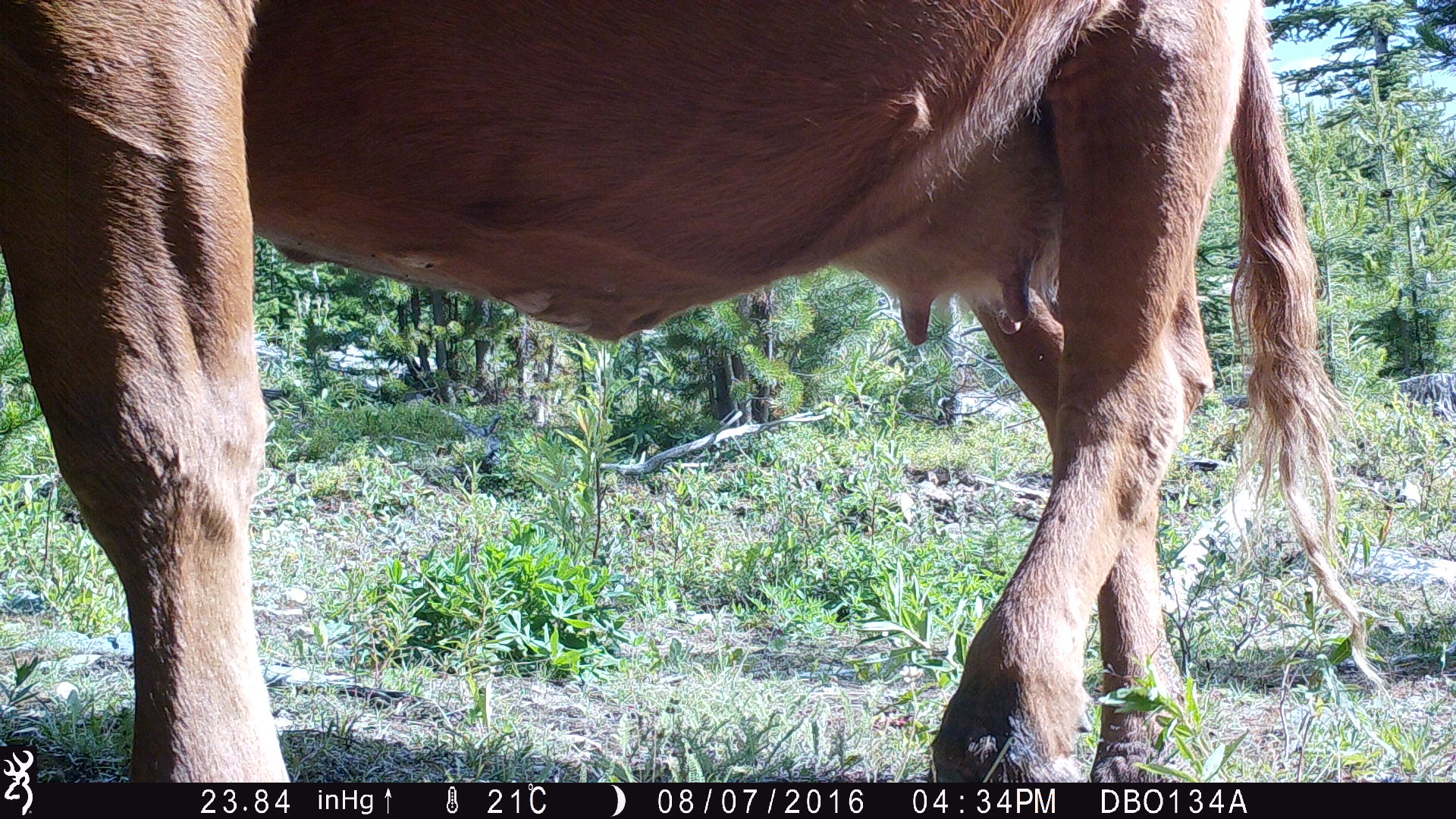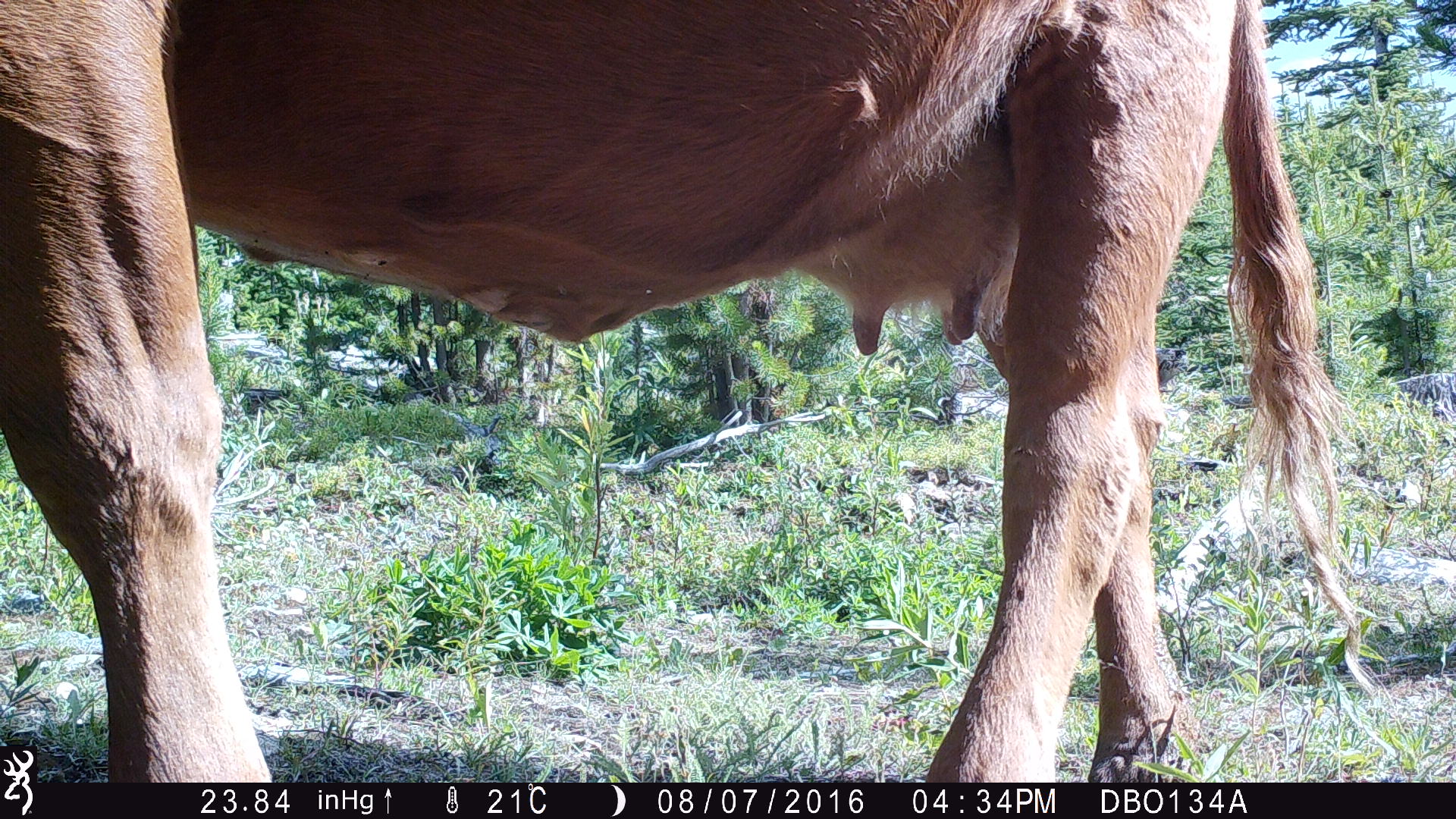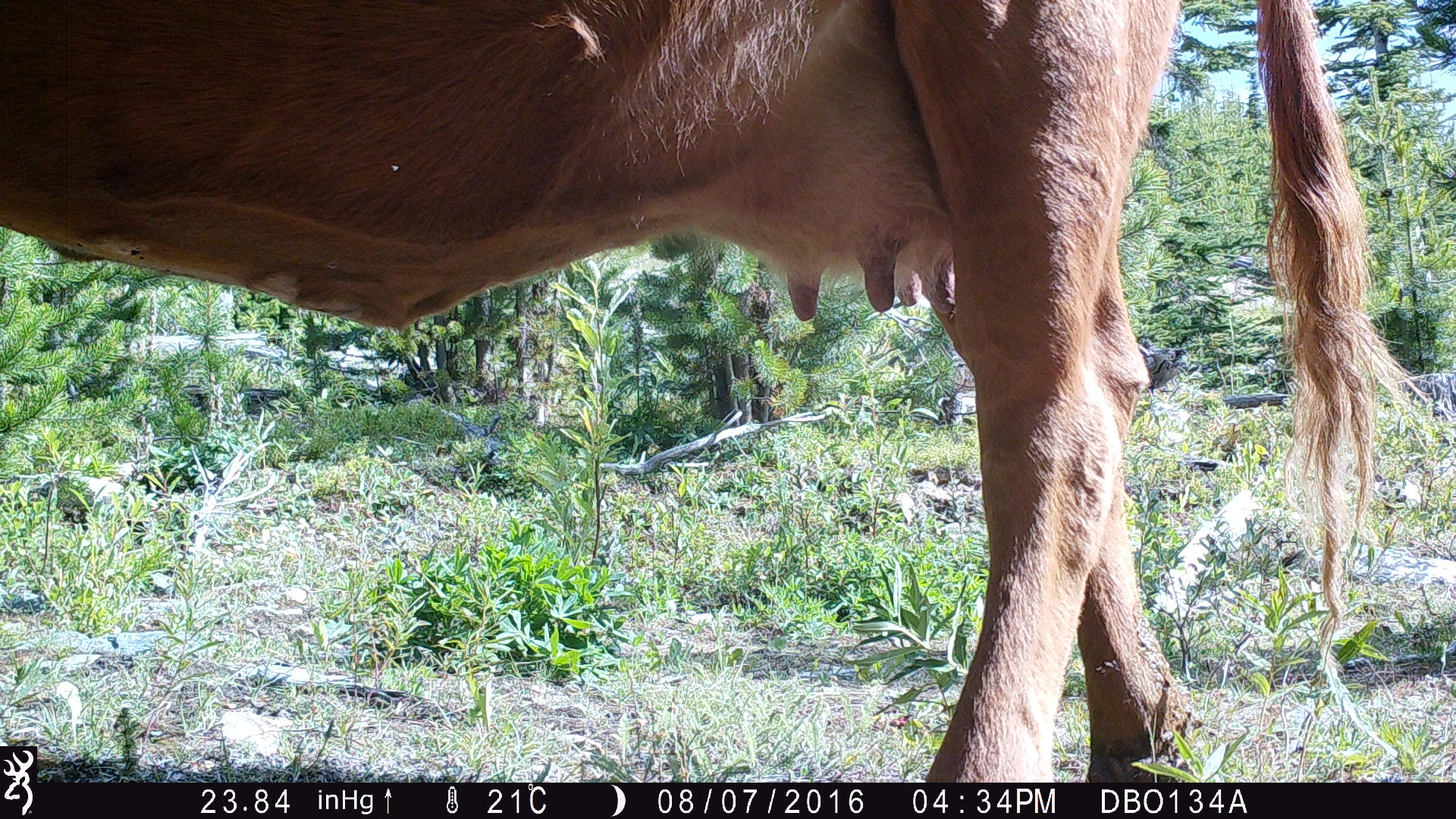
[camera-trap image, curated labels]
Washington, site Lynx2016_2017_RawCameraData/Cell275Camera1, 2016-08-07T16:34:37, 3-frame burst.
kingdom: Animalia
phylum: Chordata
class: Mammalia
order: Artiodactyla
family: Bovidae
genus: Bos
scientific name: Bos taurus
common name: domestic cattle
Domestic cattle (Bos taurus). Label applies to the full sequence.